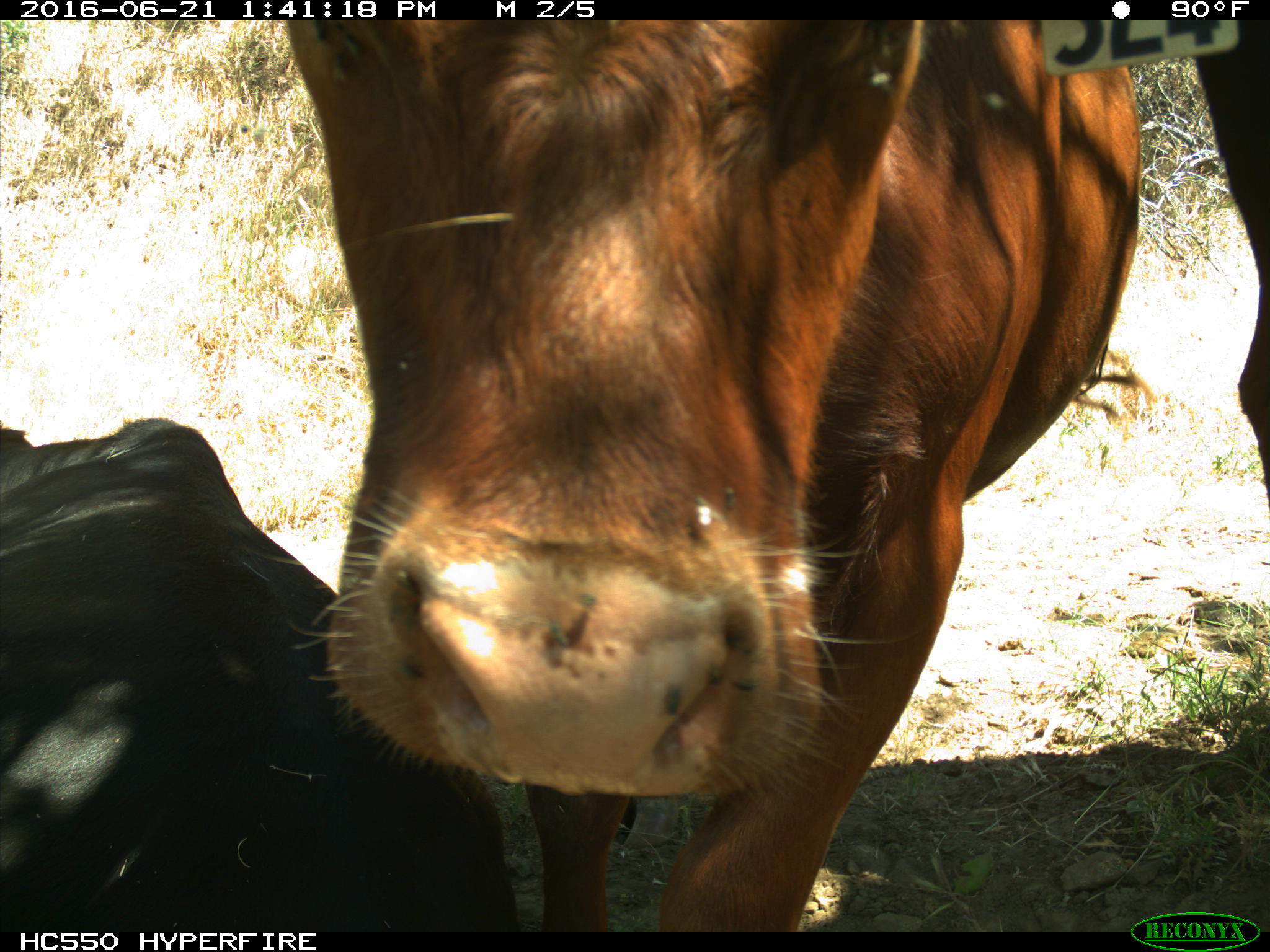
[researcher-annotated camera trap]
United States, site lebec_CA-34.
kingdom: Animalia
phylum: Chordata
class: Mammalia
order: Artiodactyla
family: Bovidae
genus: Bos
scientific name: Bos taurus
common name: domestic cow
Bos taurus (domestic cow).